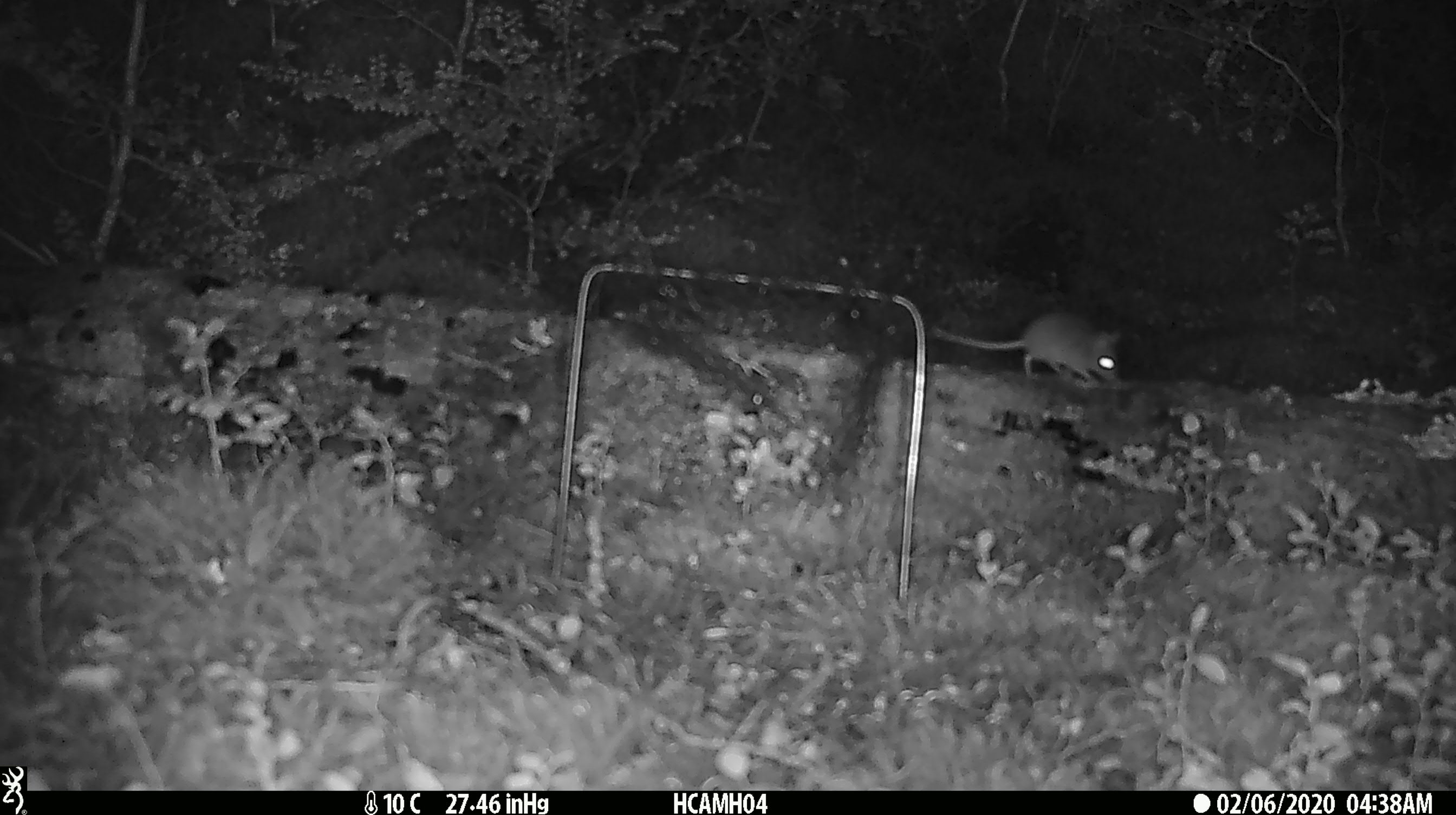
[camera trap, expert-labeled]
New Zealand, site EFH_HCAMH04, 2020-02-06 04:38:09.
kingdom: Animalia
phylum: Chordata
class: Mammalia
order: Rodentia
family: Muridae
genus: Mus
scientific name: Mus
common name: mouse